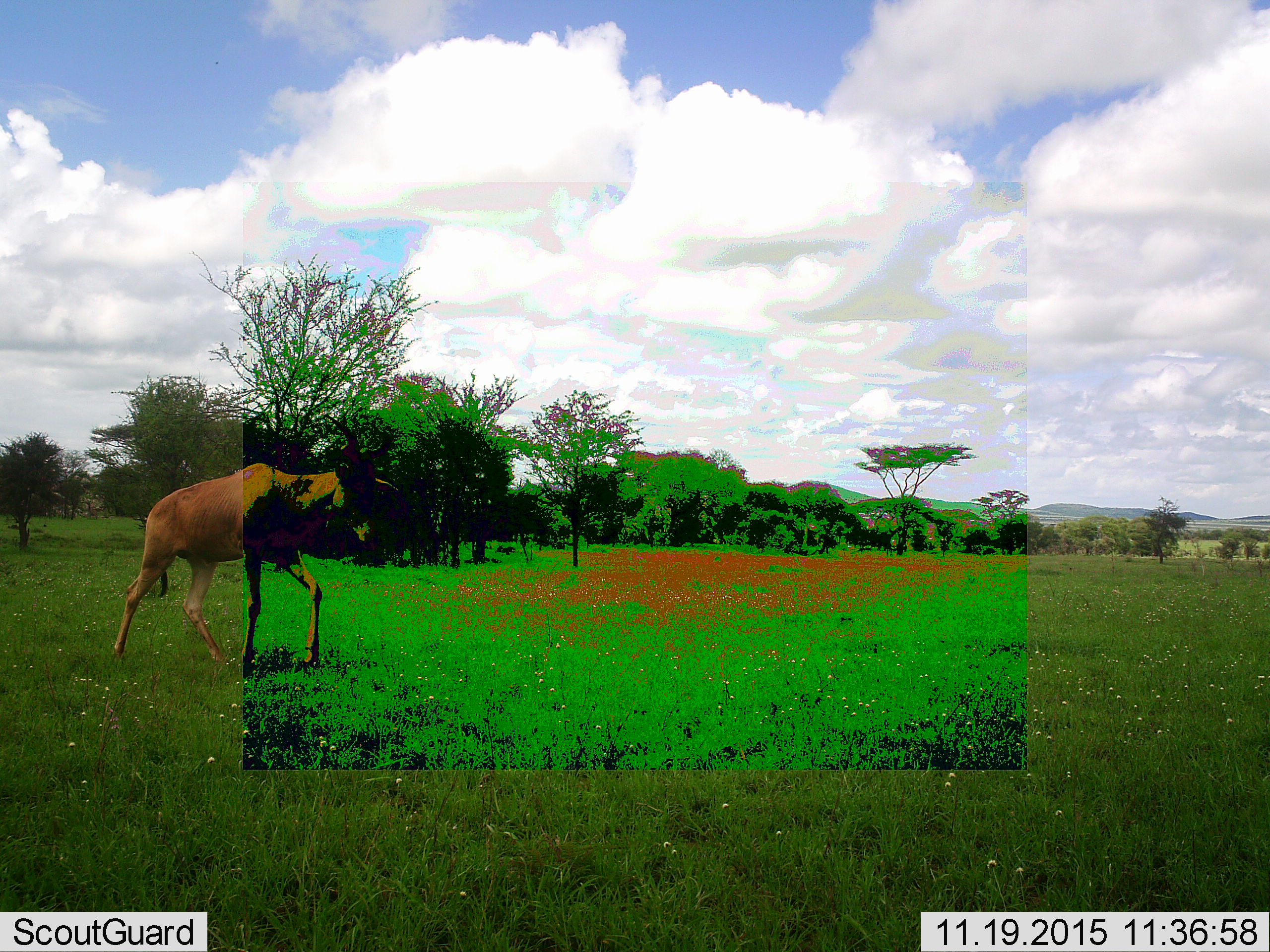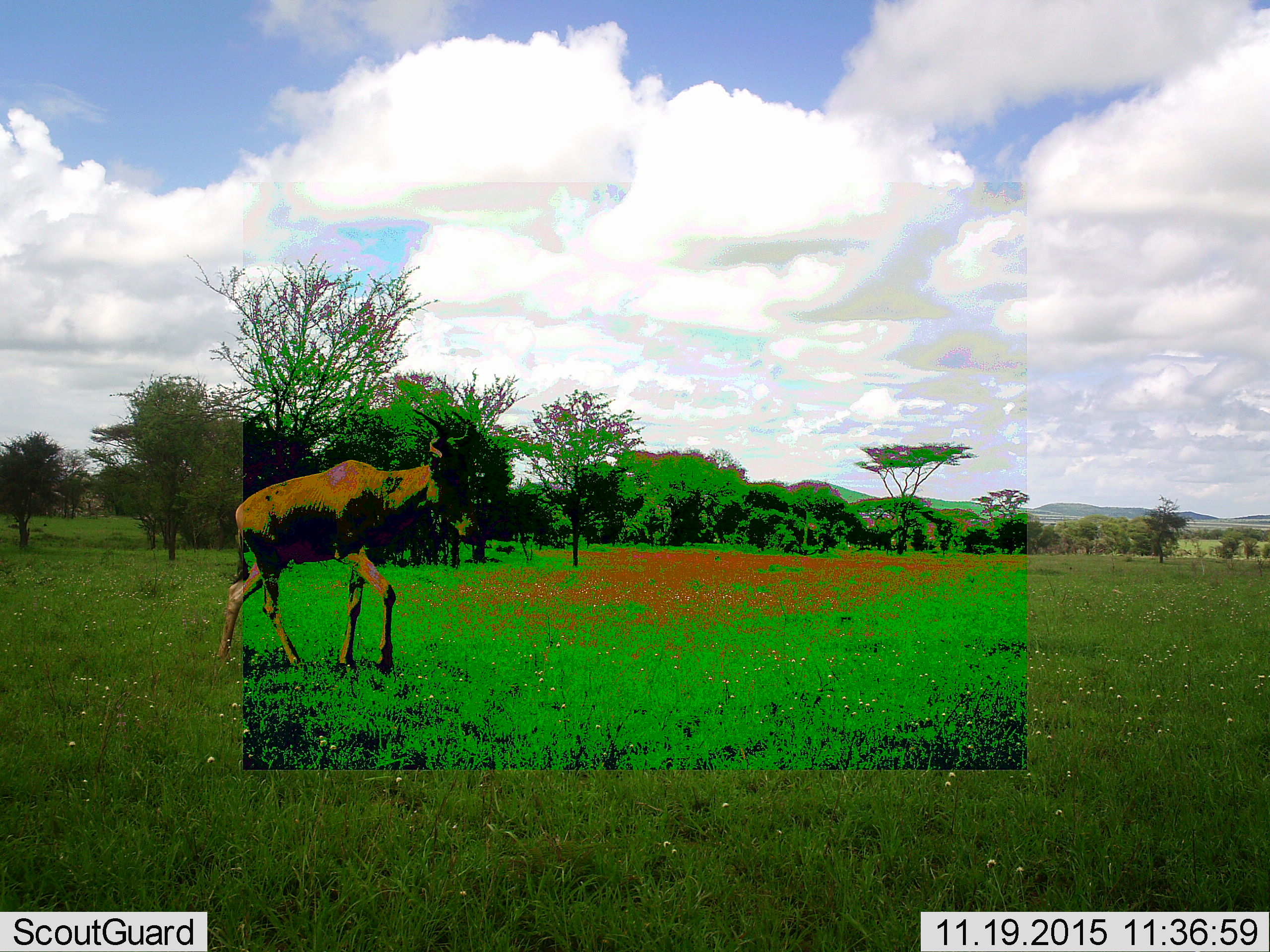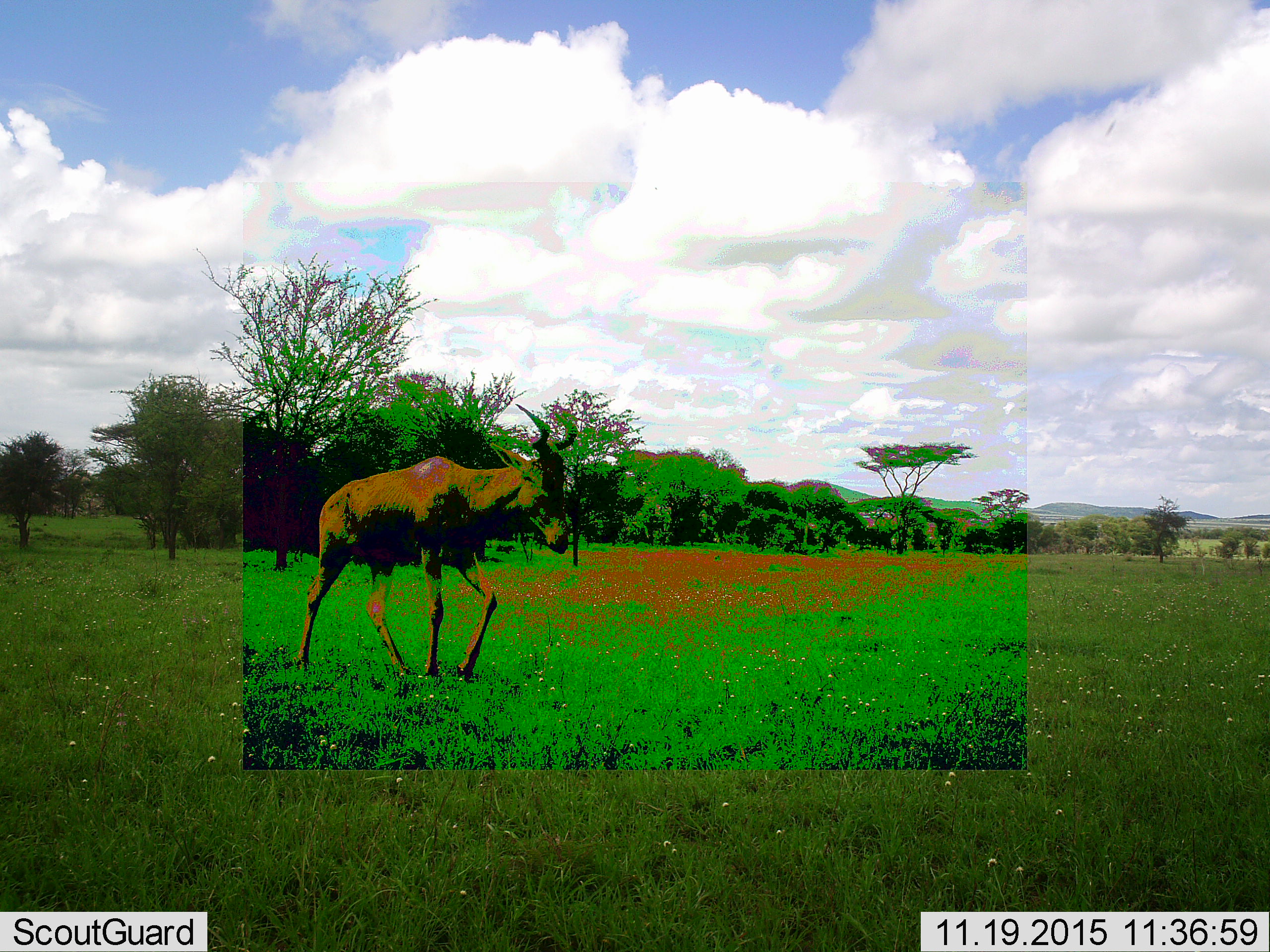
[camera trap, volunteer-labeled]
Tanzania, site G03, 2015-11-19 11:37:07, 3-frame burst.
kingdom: Animalia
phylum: Chordata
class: Mammalia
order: Artiodactyla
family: Bovidae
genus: Alcelaphus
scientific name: Alcelaphus buselaphus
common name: hartebeest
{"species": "hartebeest (Alcelaphus buselaphus)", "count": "1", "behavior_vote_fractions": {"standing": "0%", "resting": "0%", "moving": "100%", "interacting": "0%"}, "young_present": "0%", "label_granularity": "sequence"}